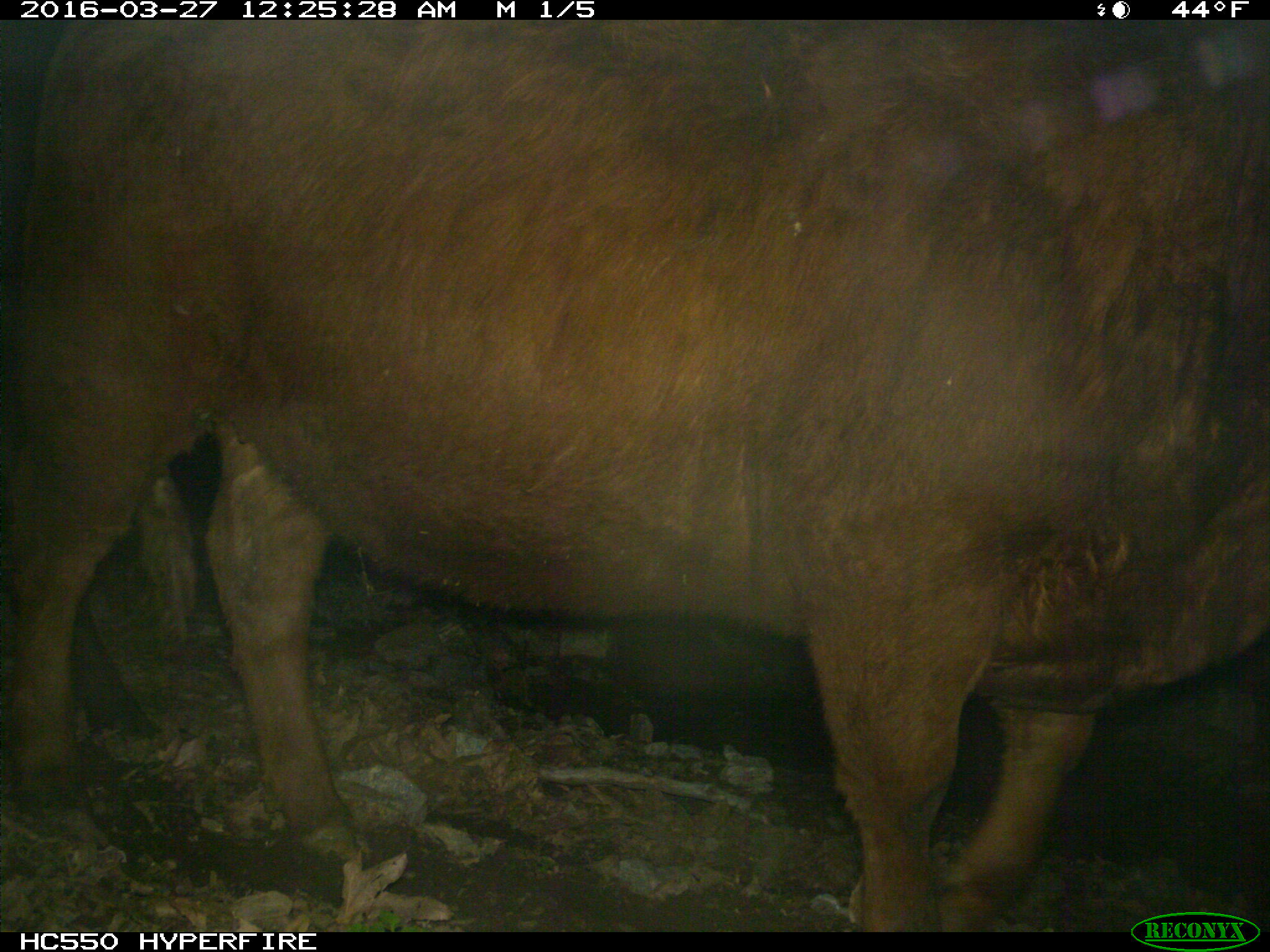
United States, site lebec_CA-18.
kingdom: Animalia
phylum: Chordata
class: Mammalia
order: Artiodactyla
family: Bovidae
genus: Bos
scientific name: Bos taurus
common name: domestic cow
Bos taurus (domestic cow).